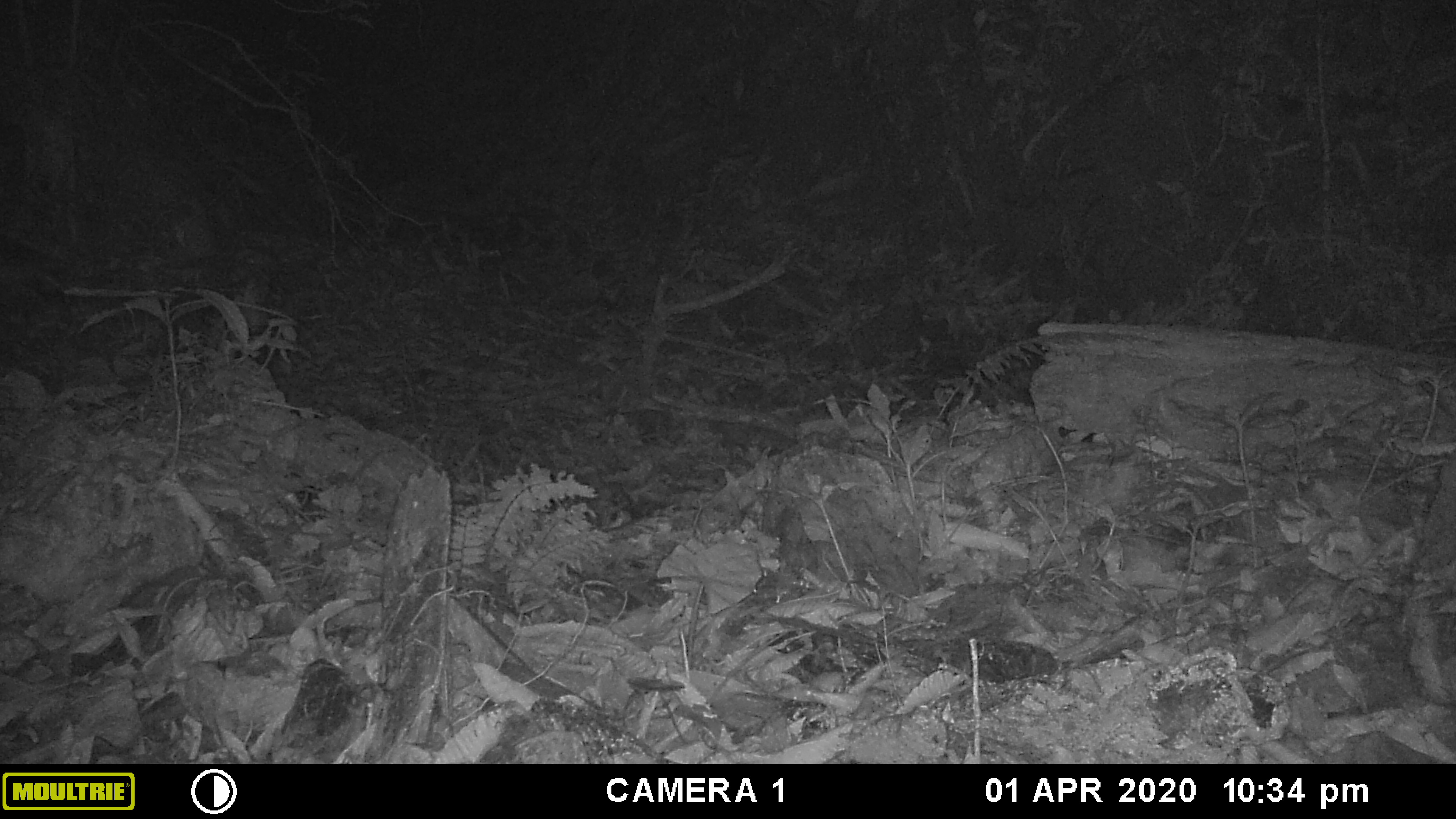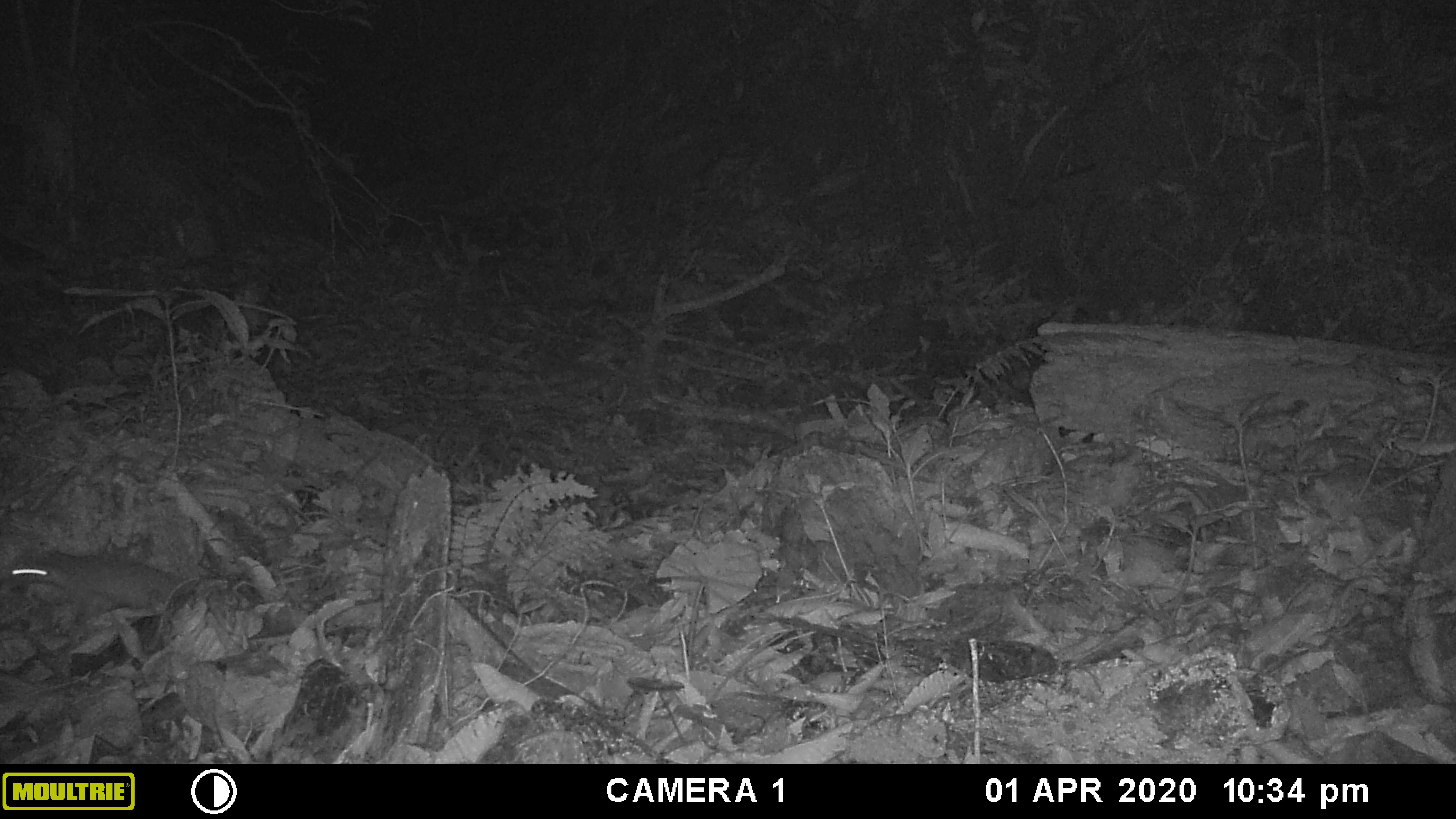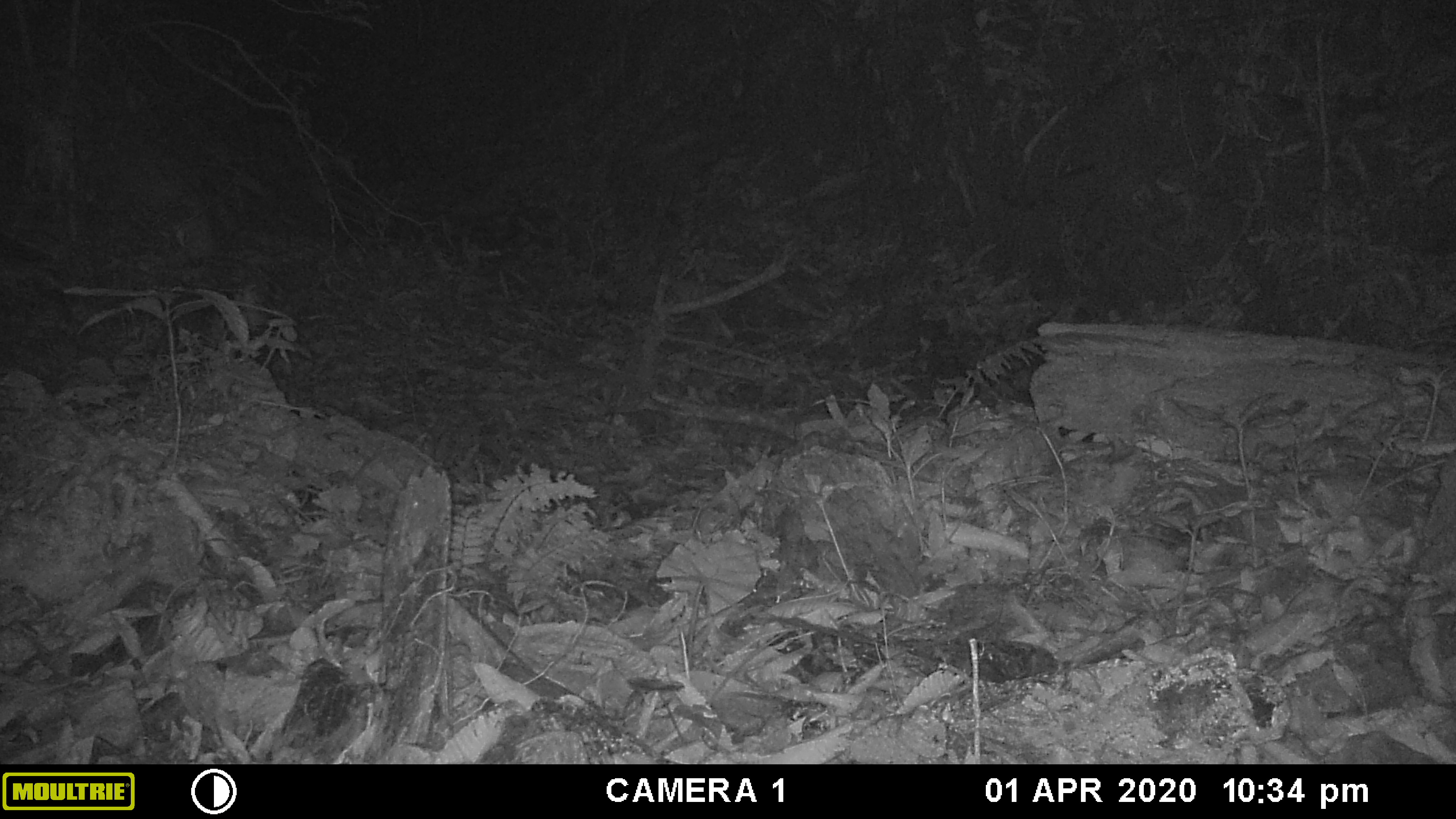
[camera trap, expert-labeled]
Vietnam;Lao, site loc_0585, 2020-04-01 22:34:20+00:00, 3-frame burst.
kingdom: Animalia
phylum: Chordata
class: Mammalia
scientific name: Mammalia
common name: mammal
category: unidentified small mammal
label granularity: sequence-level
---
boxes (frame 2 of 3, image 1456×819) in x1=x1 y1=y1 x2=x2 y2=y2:
unidentified small mammal: x1=5 y1=549 x2=184 y2=611